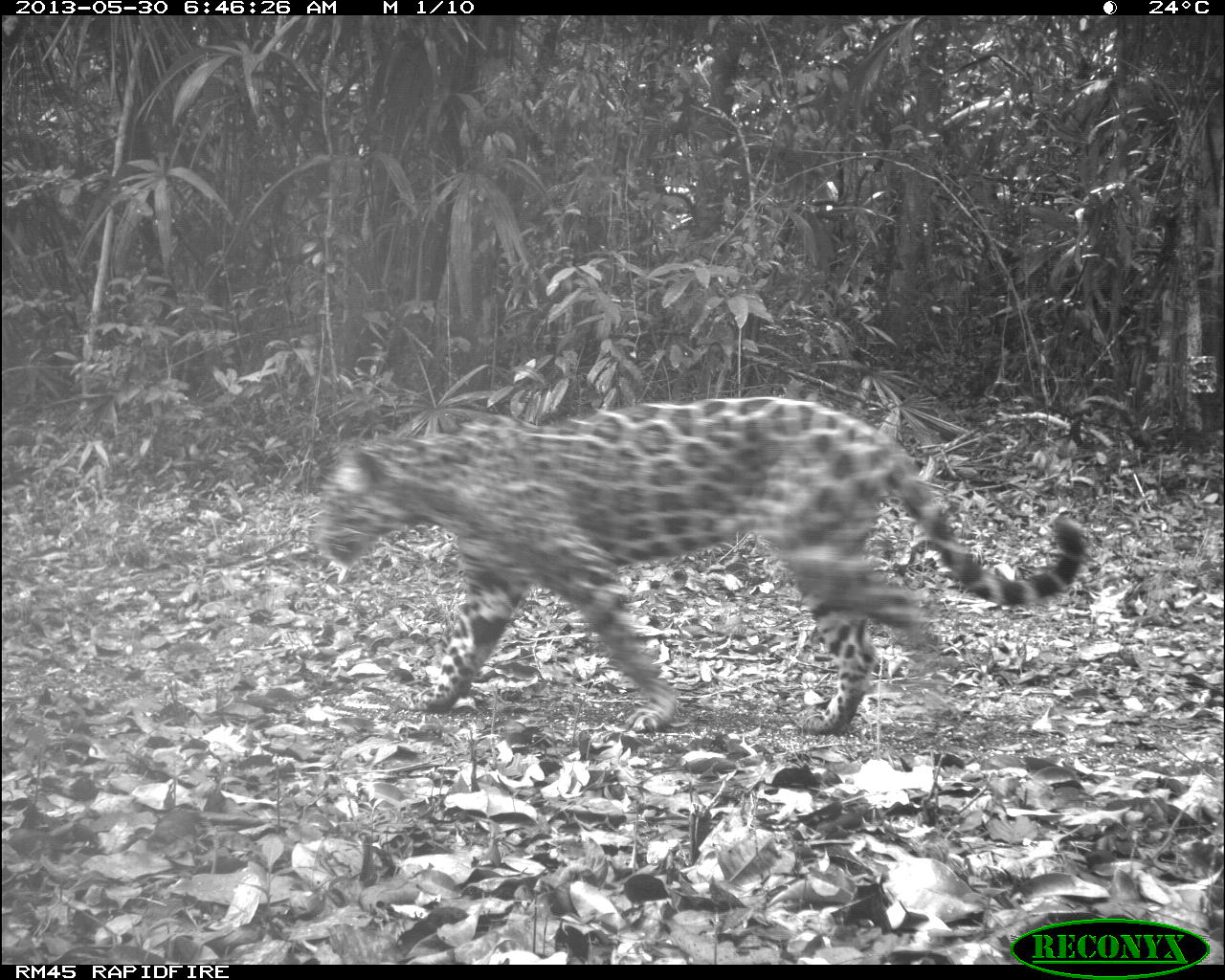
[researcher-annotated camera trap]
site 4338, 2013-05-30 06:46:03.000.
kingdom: Animalia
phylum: Chordata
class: Mammalia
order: Carnivora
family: Felidae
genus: Panthera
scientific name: Panthera onca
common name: jaguar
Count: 1.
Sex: female.